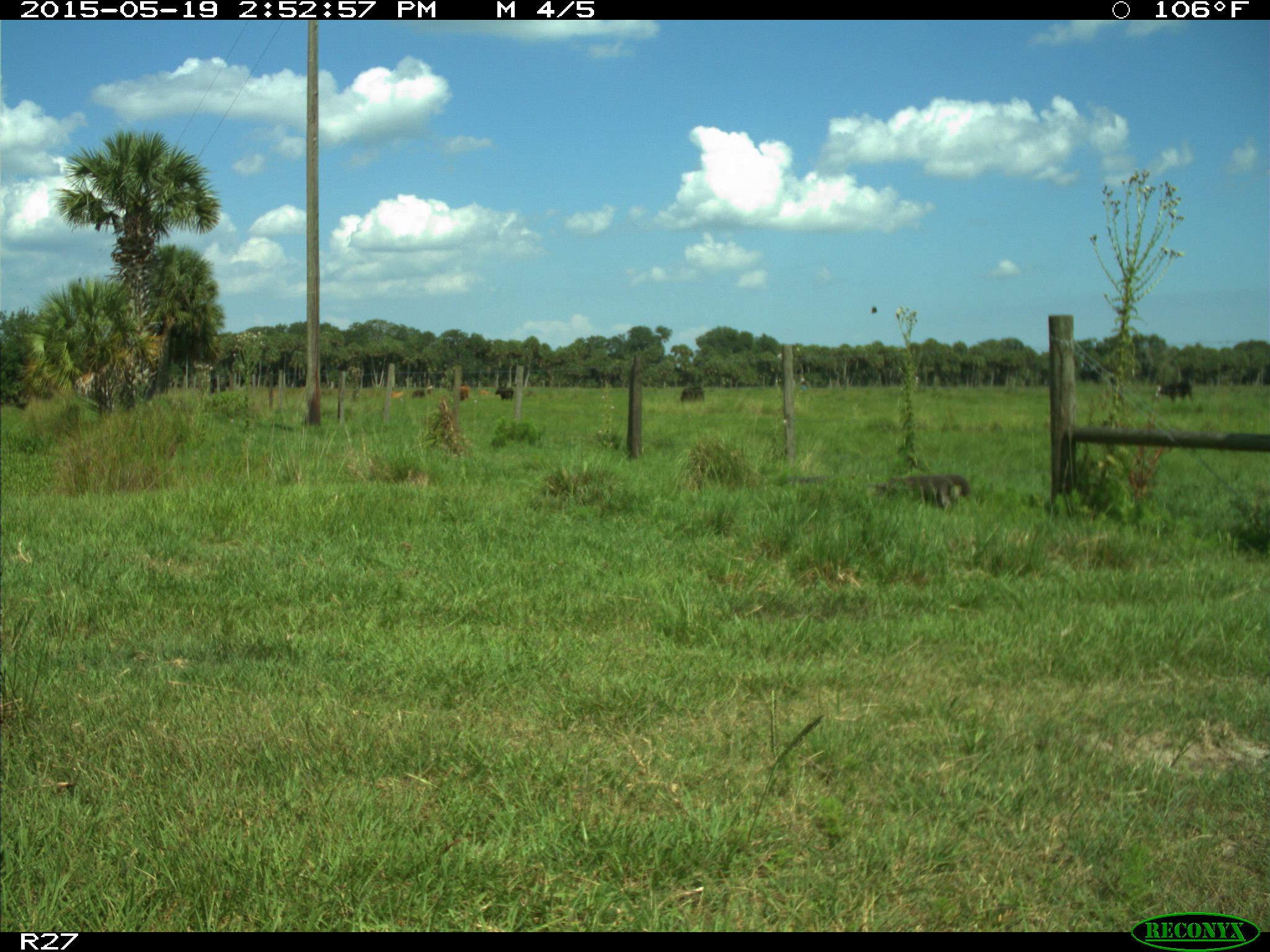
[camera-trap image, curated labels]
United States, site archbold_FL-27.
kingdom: Animalia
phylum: Chordata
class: Mammalia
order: Artiodactyla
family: Bovidae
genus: Bos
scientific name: Bos taurus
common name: domestic cow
Bos taurus (domestic cow).